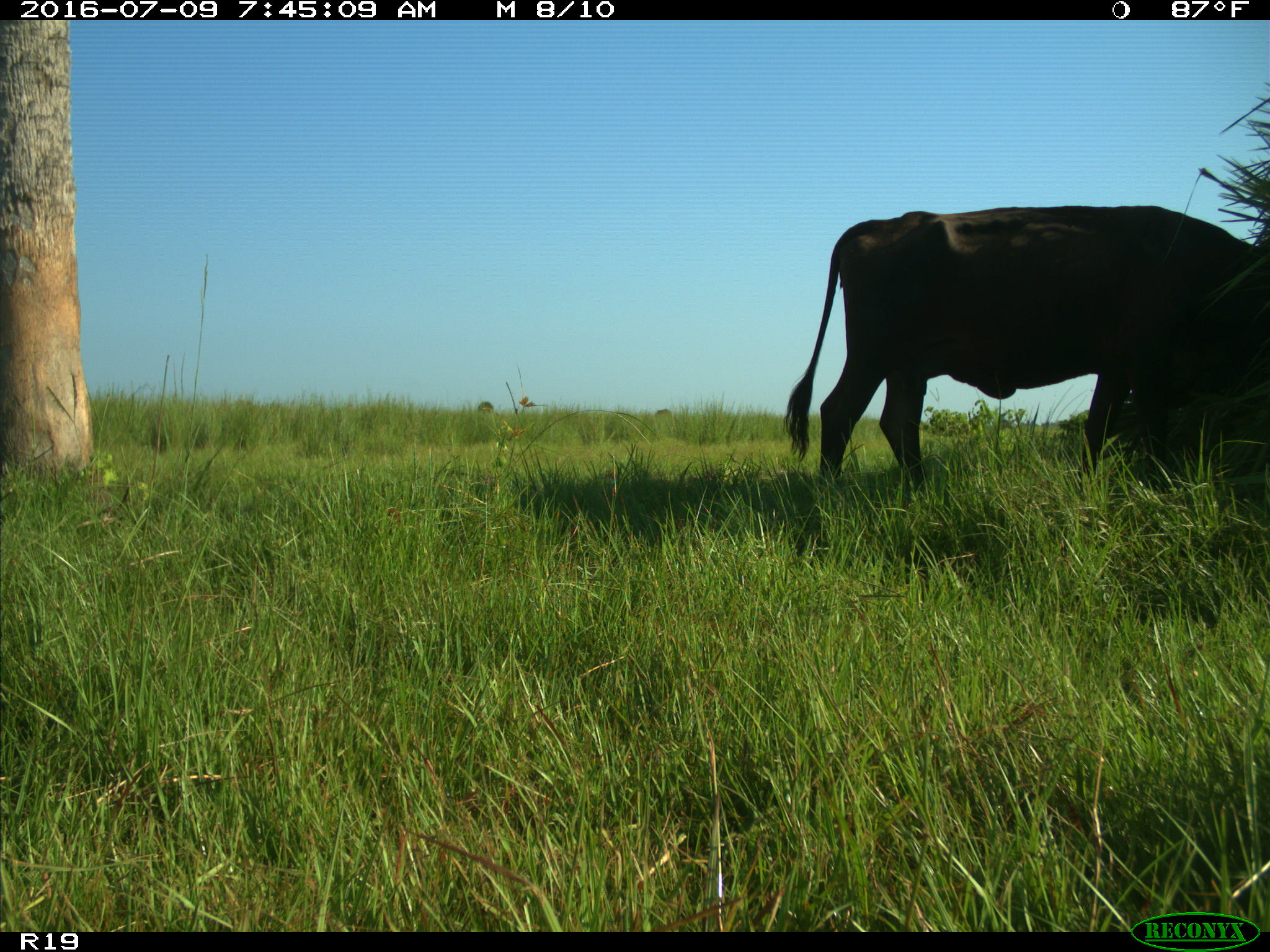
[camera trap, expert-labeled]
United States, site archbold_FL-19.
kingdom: Animalia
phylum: Chordata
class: Mammalia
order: Artiodactyla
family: Bovidae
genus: Bos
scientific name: Bos taurus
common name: domestic cow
Bos taurus (domestic cow).